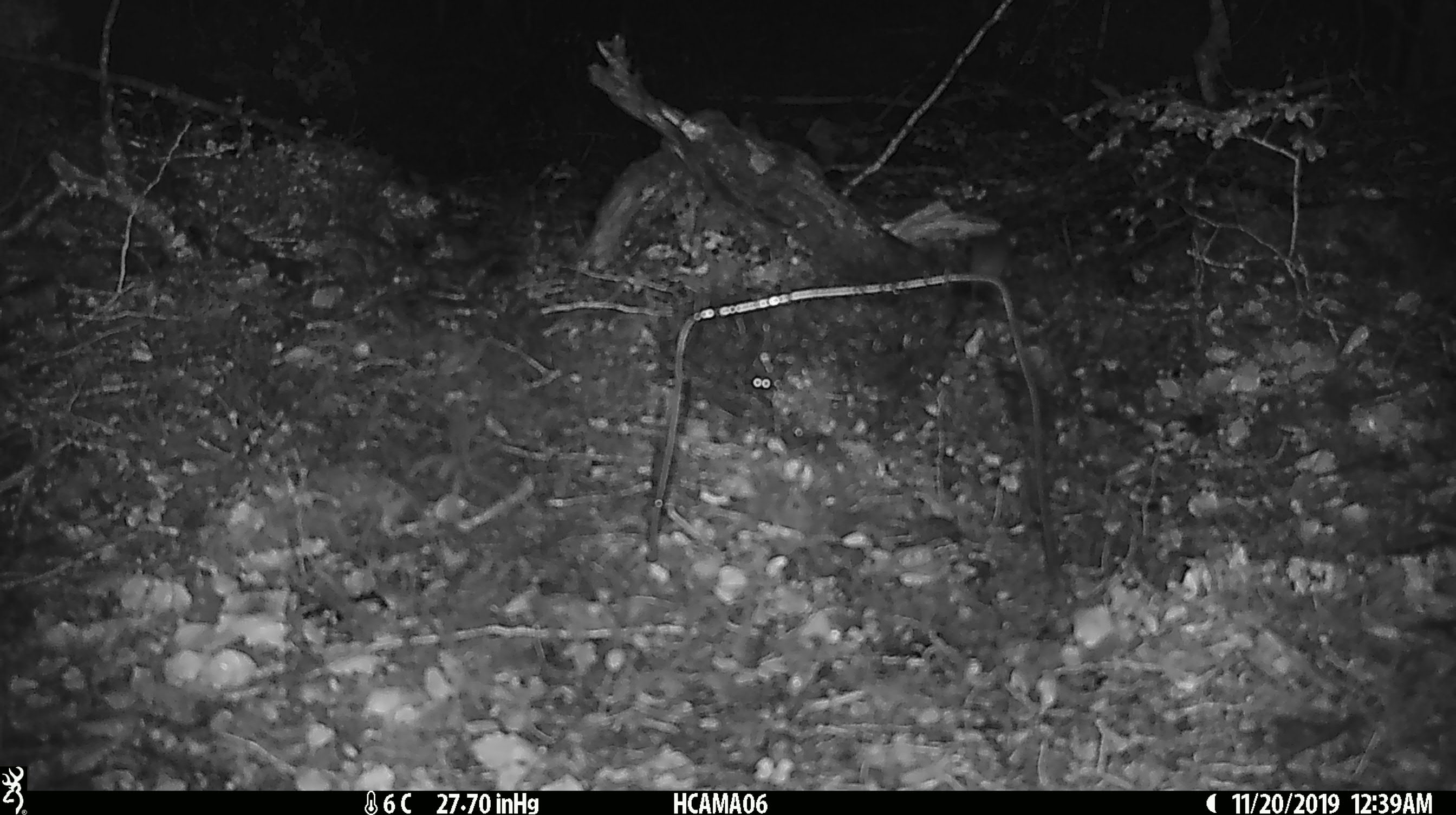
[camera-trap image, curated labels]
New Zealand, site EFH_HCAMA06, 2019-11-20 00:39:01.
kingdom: Animalia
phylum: Chordata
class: Mammalia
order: Rodentia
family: Muridae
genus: Mus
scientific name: Mus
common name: mouse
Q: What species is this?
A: Mouse (Mus).